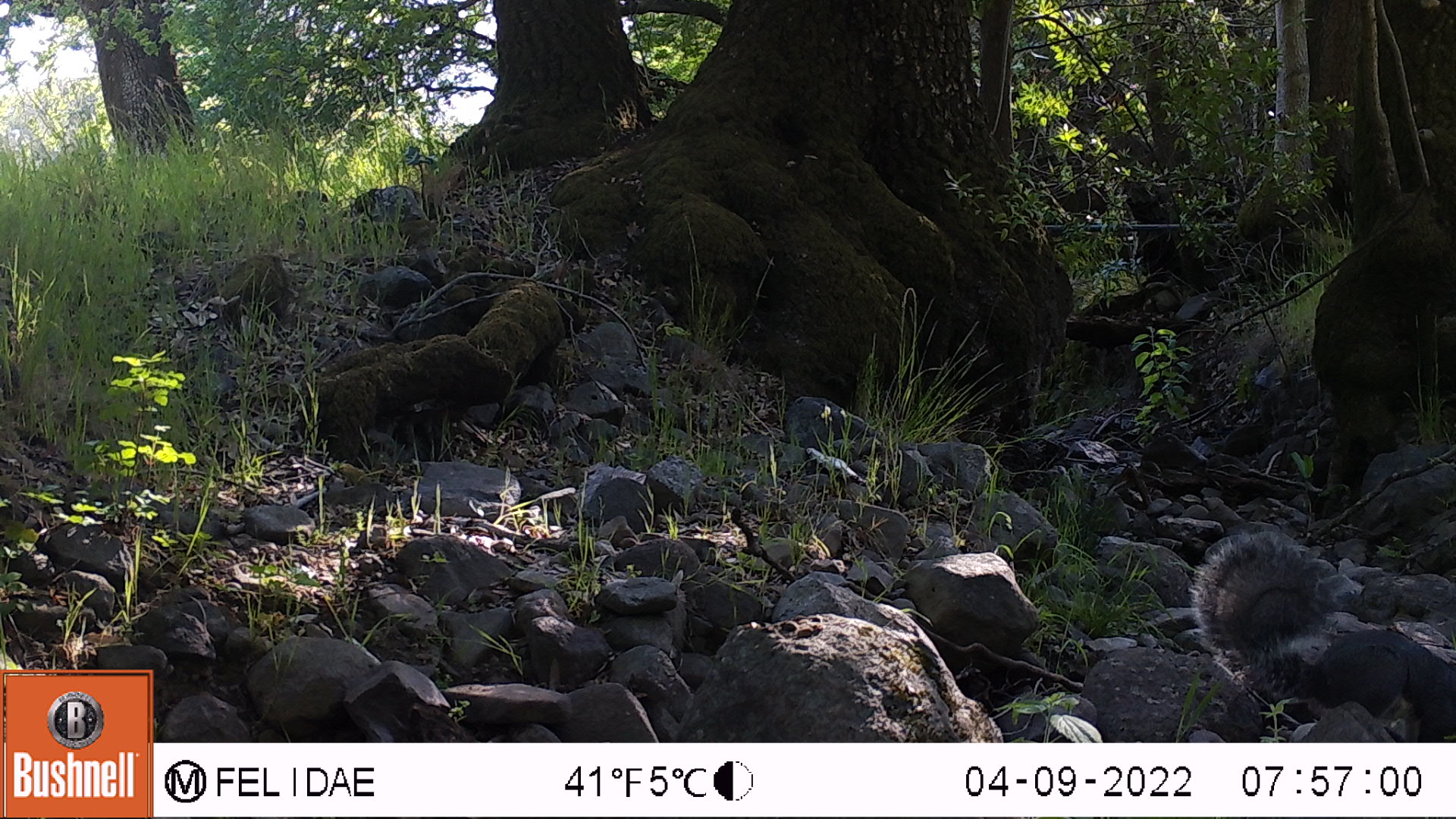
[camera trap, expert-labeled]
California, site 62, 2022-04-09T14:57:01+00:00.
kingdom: Animalia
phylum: Chordata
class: Mammalia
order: Rodentia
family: Sciuridae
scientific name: Sciuridae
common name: squirrel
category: unknown squirrel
Unknown squirrel (squirrel) (Sciuridae).